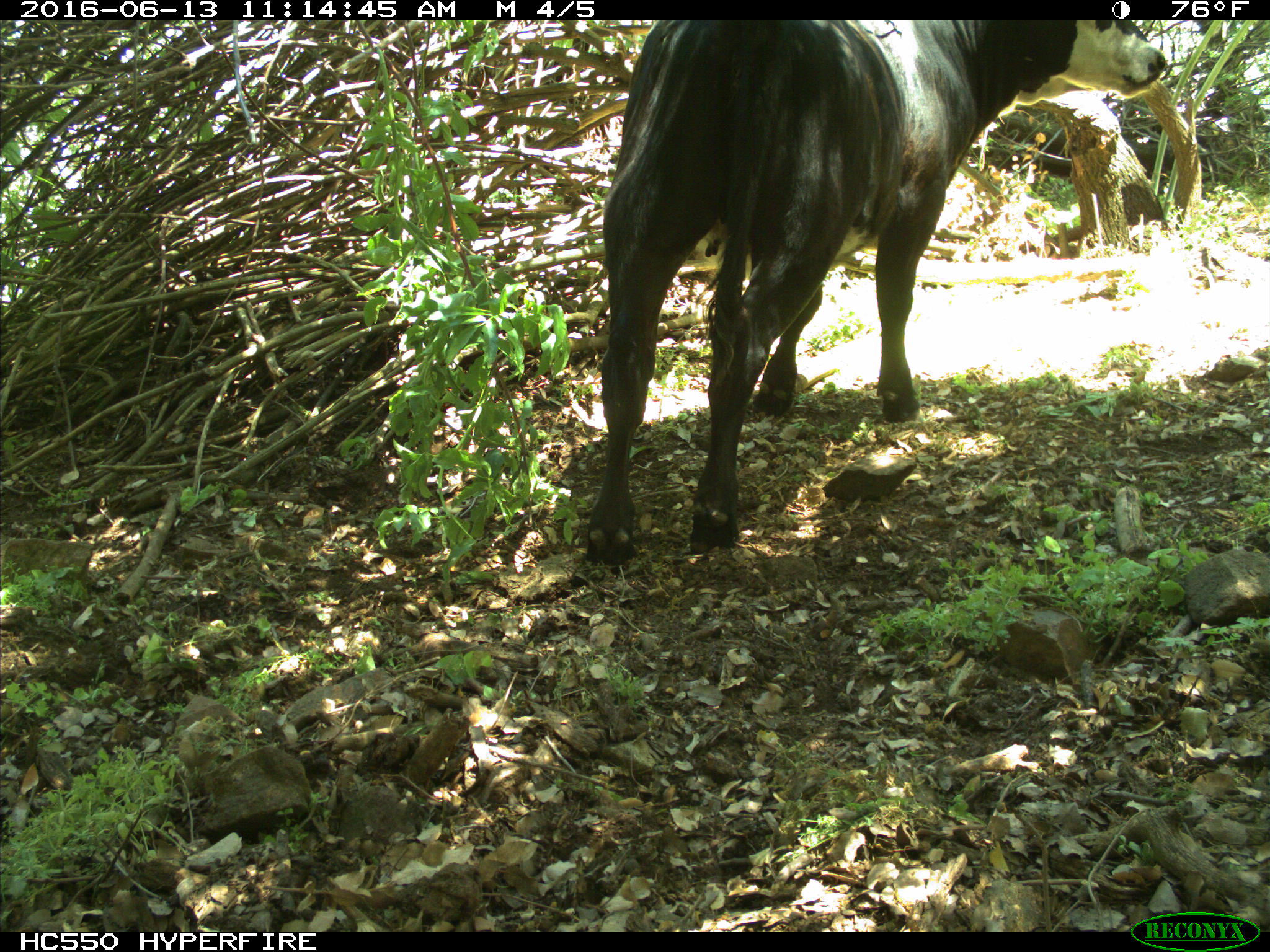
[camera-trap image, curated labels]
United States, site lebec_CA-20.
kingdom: Animalia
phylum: Chordata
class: Mammalia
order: Artiodactyla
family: Bovidae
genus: Bos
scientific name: Bos taurus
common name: domestic cow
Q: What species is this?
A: Bos taurus (domestic cow).